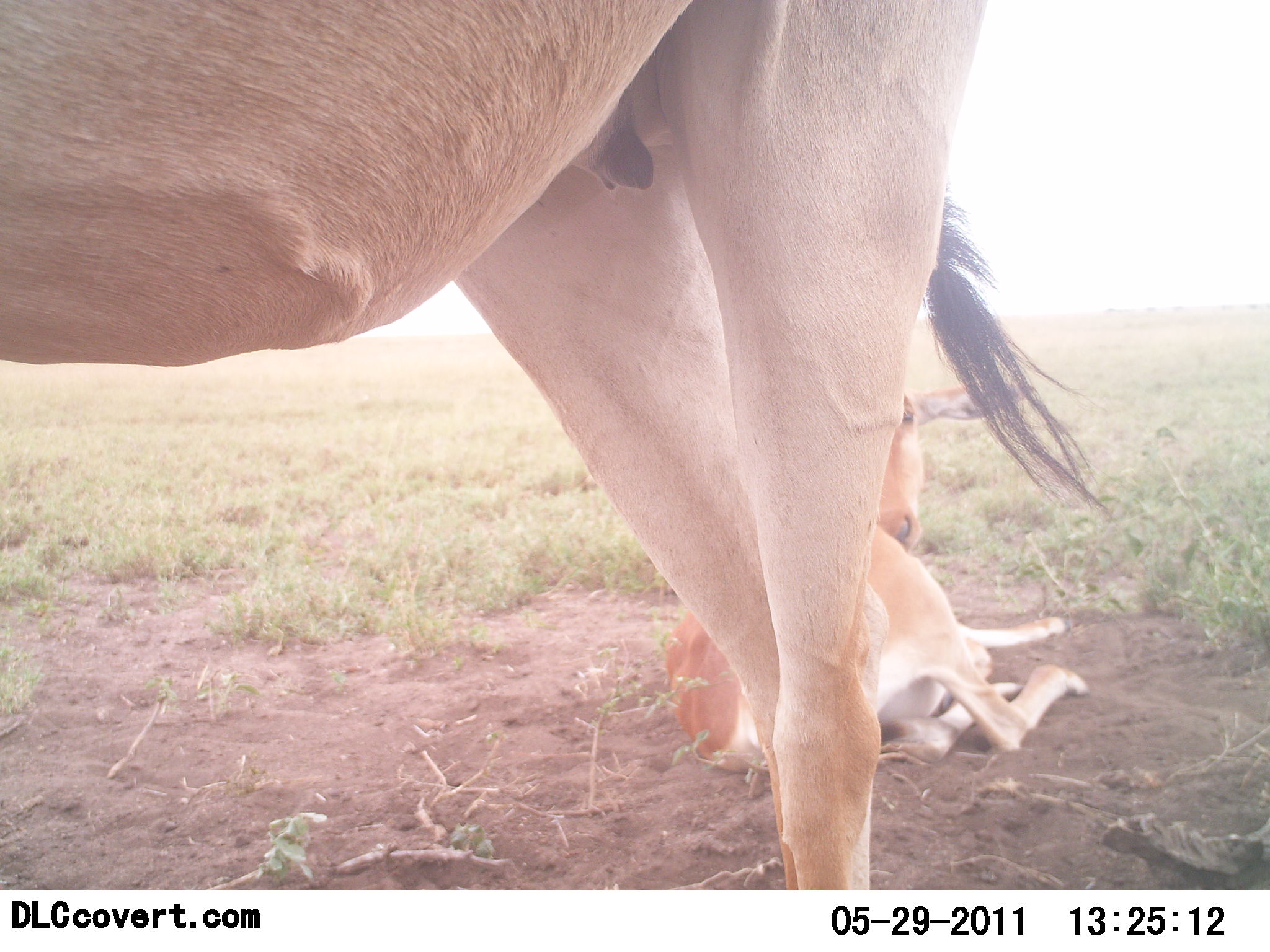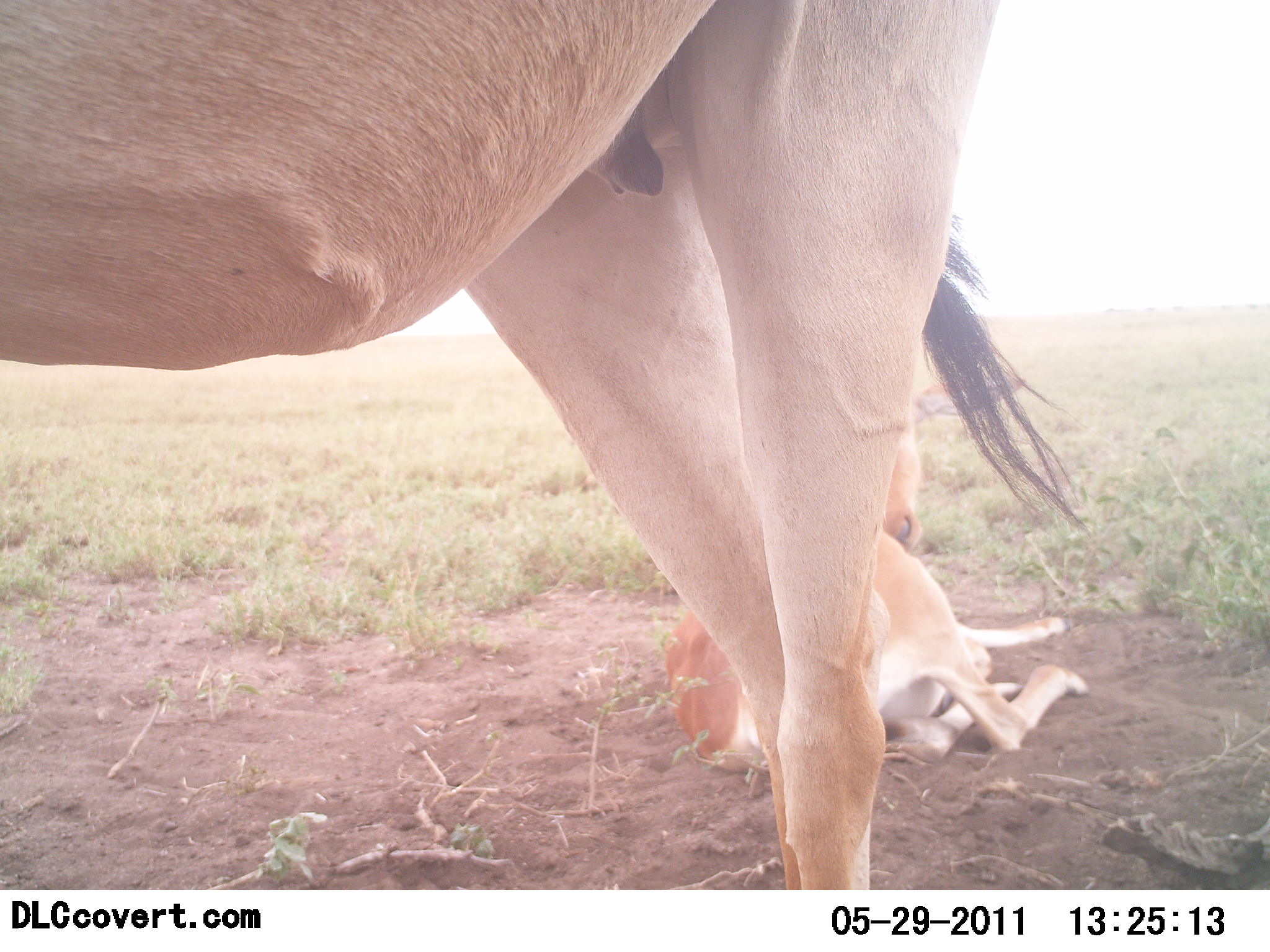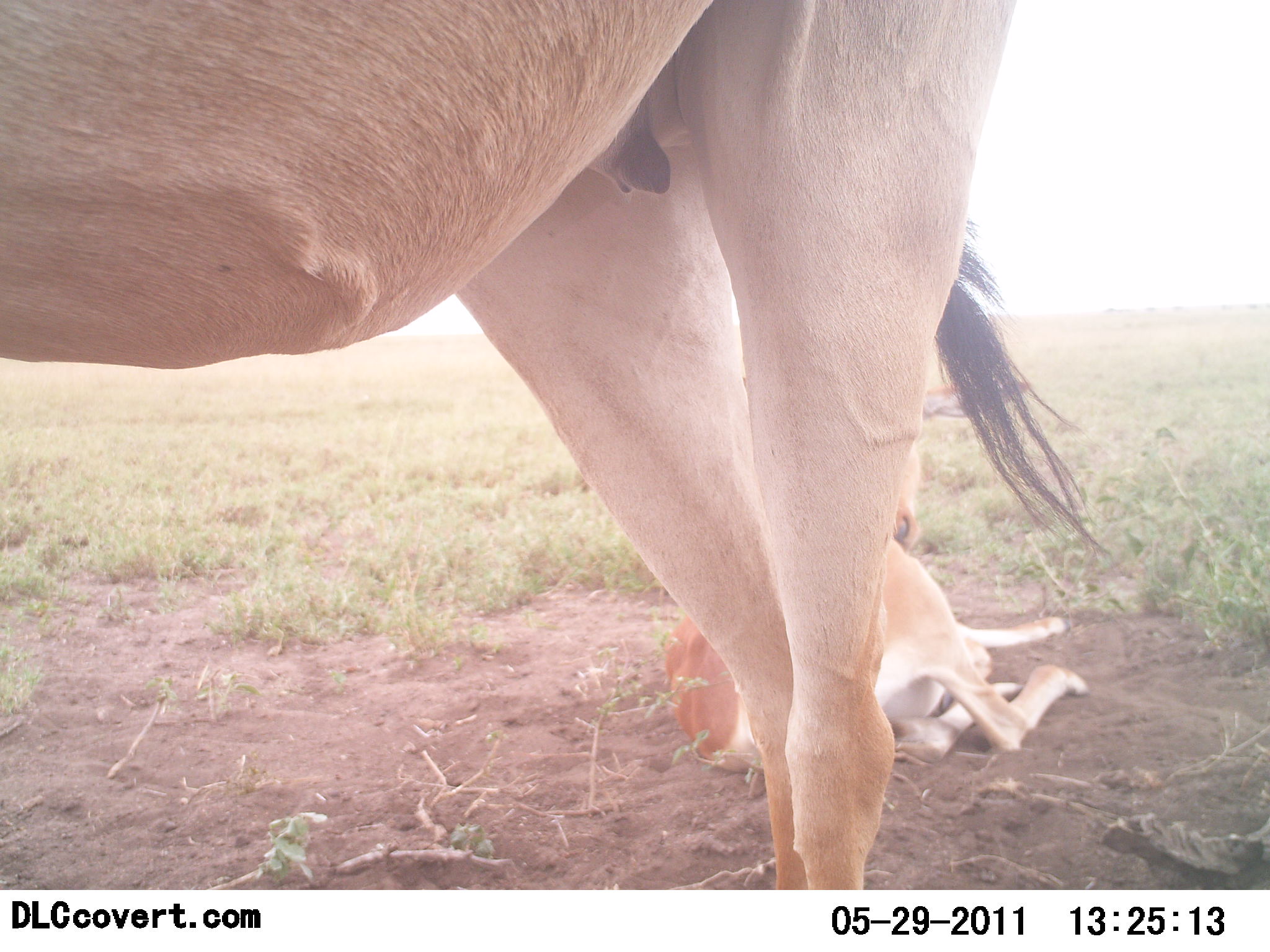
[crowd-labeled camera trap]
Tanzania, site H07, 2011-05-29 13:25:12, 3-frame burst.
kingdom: Animalia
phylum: Chordata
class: Mammalia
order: Artiodactyla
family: Bovidae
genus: Alcelaphus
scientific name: Alcelaphus buselaphus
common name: hartebeest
Hartebeest (Alcelaphus buselaphus), count 2. Behavior (volunteer vote fractions): standing 100%, resting 92%, moving 0%, interacting 0%. Young present (vote fraction): 42%. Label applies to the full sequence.